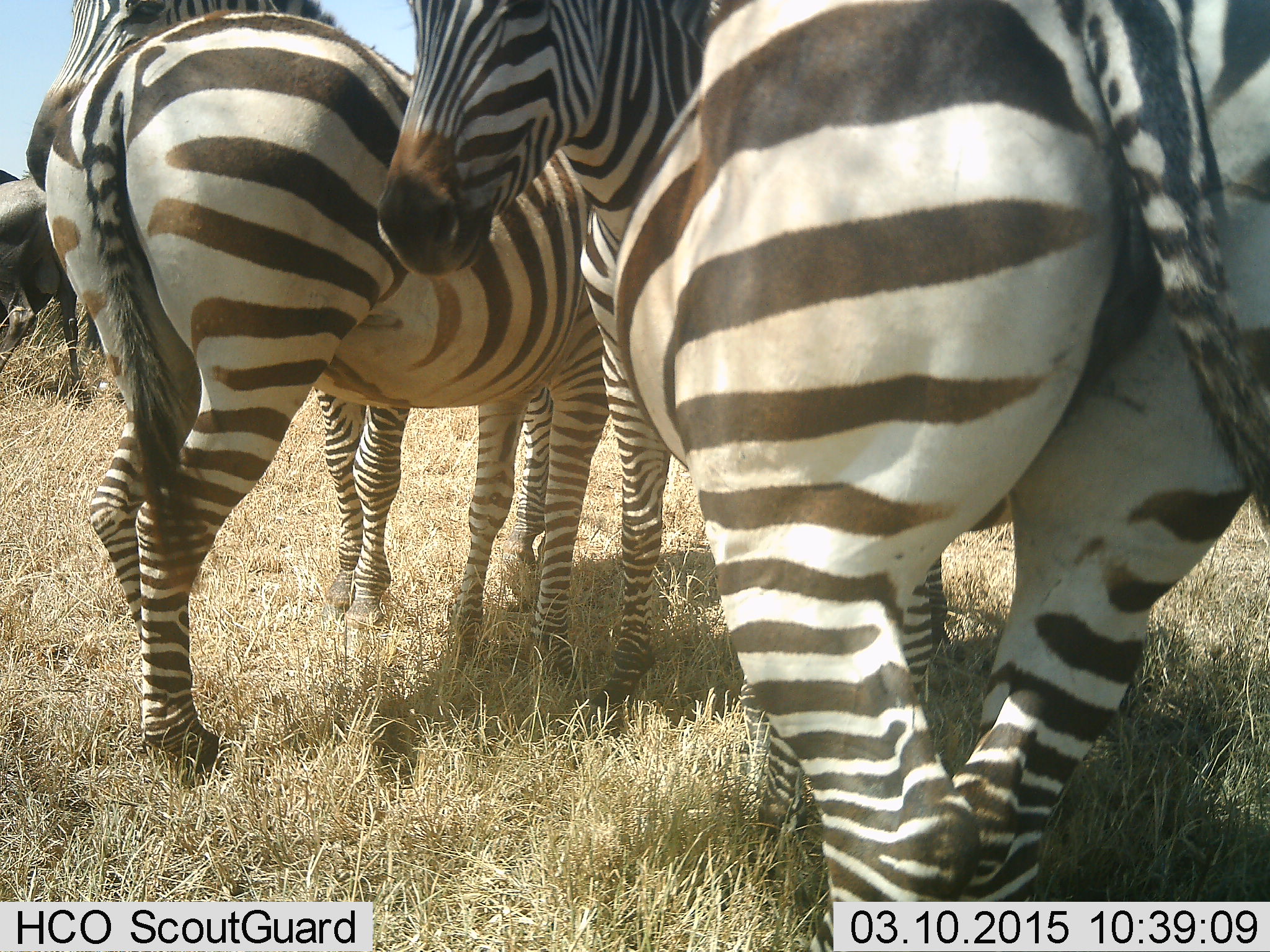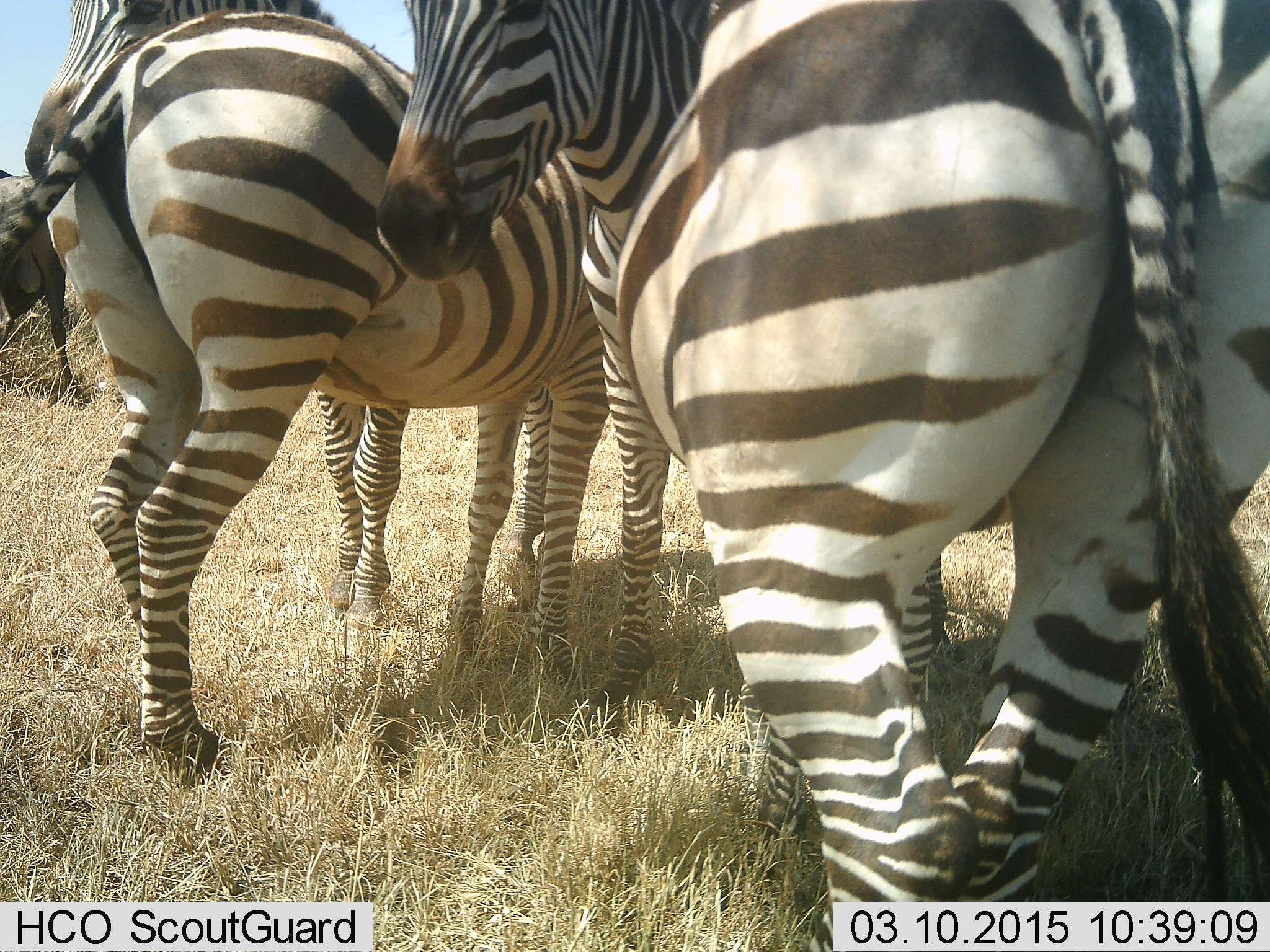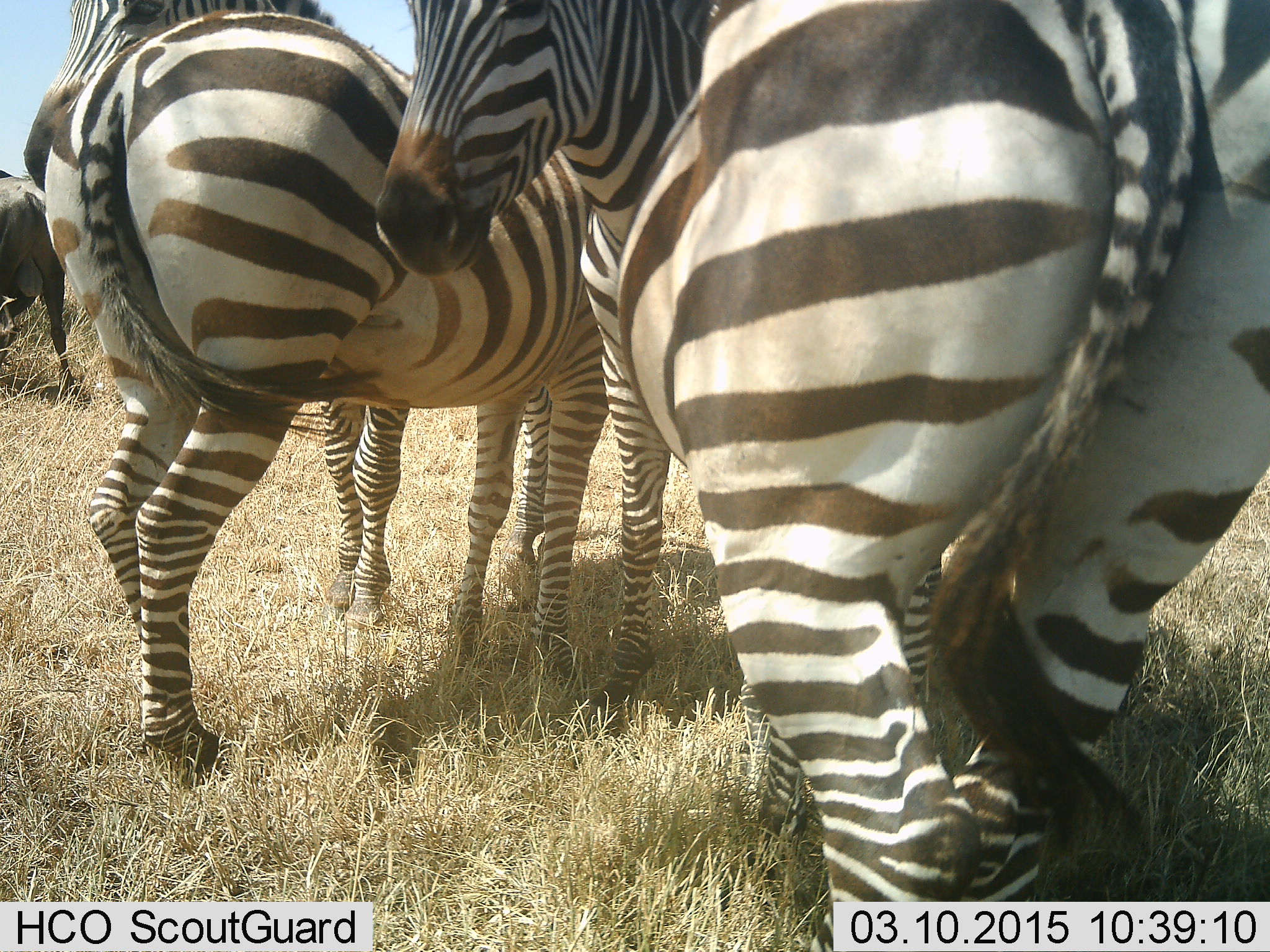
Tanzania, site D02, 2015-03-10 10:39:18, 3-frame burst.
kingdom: Animalia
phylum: Chordata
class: Mammalia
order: Artiodactyla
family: Bovidae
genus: Connochaetes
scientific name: Connochaetes taurinus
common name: blue wildebeest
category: wildebeest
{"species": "wildebeest (blue wildebeest) (Connochaetes taurinus)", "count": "1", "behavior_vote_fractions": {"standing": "80%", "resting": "0%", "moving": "10%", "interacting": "0%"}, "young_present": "0%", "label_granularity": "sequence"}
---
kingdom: Animalia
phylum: Chordata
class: Mammalia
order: Perissodactyla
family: Equidae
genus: Equus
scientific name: Equus quagga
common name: plains zebra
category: zebra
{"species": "zebra (plains zebra) (Equus quagga)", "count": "4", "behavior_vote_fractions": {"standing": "92%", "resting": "0%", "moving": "0%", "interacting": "17%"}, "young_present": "0%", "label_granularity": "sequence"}